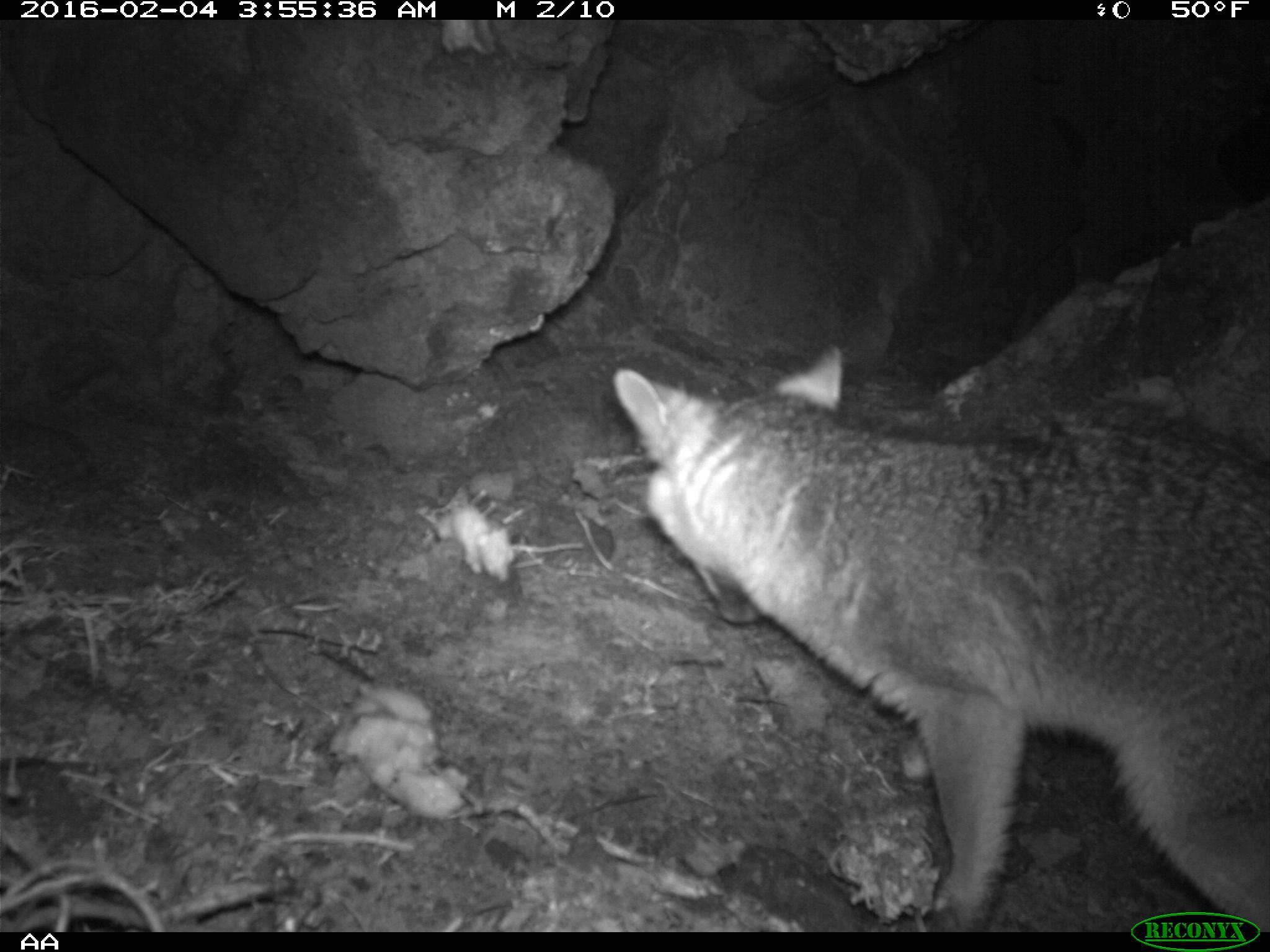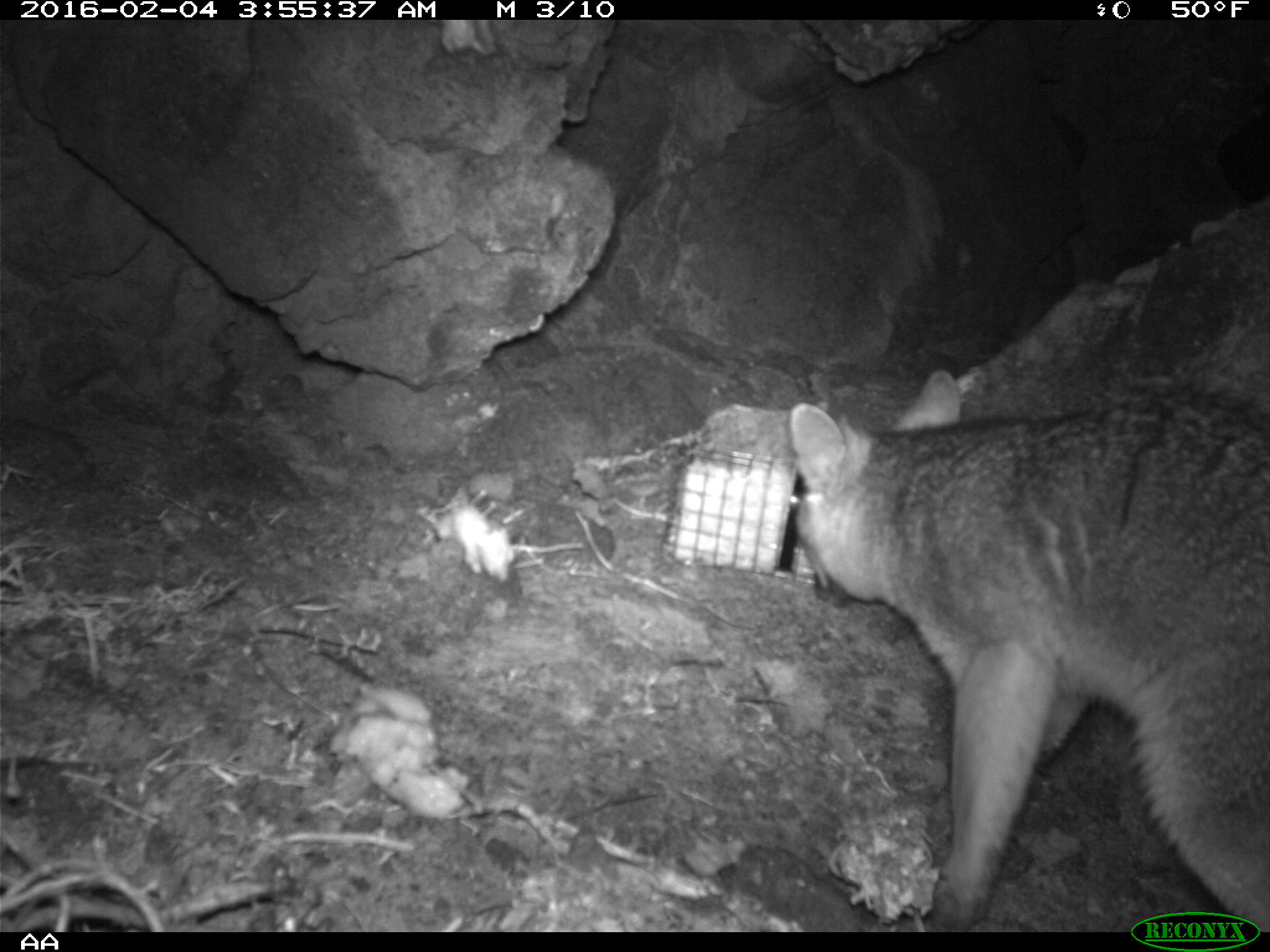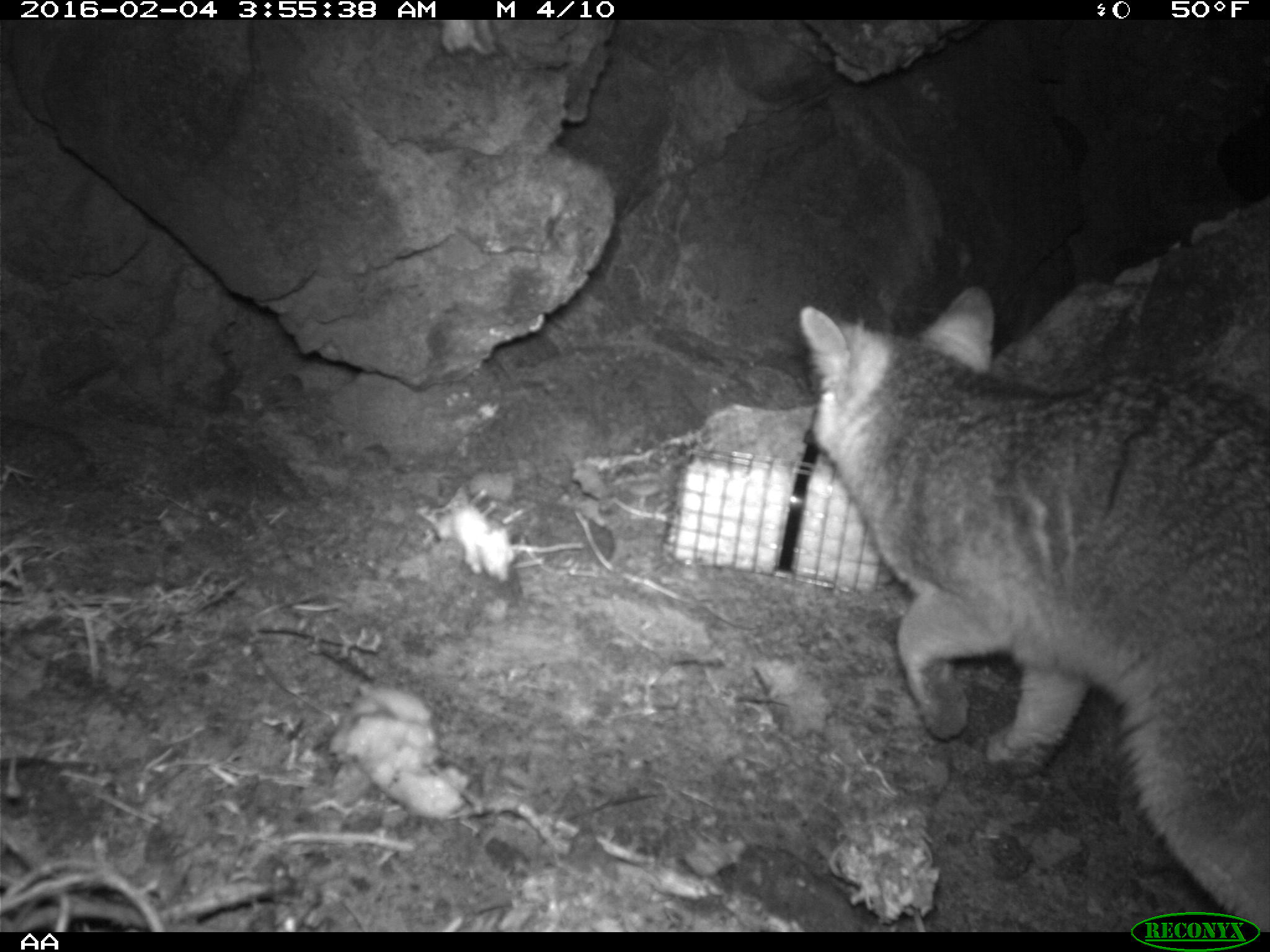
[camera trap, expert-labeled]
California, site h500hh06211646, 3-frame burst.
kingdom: Animalia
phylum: Chordata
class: Mammalia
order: Carnivora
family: Canidae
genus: Urocyon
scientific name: Urocyon littoralis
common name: island fox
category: fox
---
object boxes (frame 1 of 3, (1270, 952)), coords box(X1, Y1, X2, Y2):
fox: box(612, 345, 1269, 932)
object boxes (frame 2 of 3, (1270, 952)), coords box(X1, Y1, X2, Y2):
fox: box(783, 402, 1269, 930)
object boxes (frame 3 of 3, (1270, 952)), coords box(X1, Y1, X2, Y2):
fox: box(797, 288, 1269, 932)